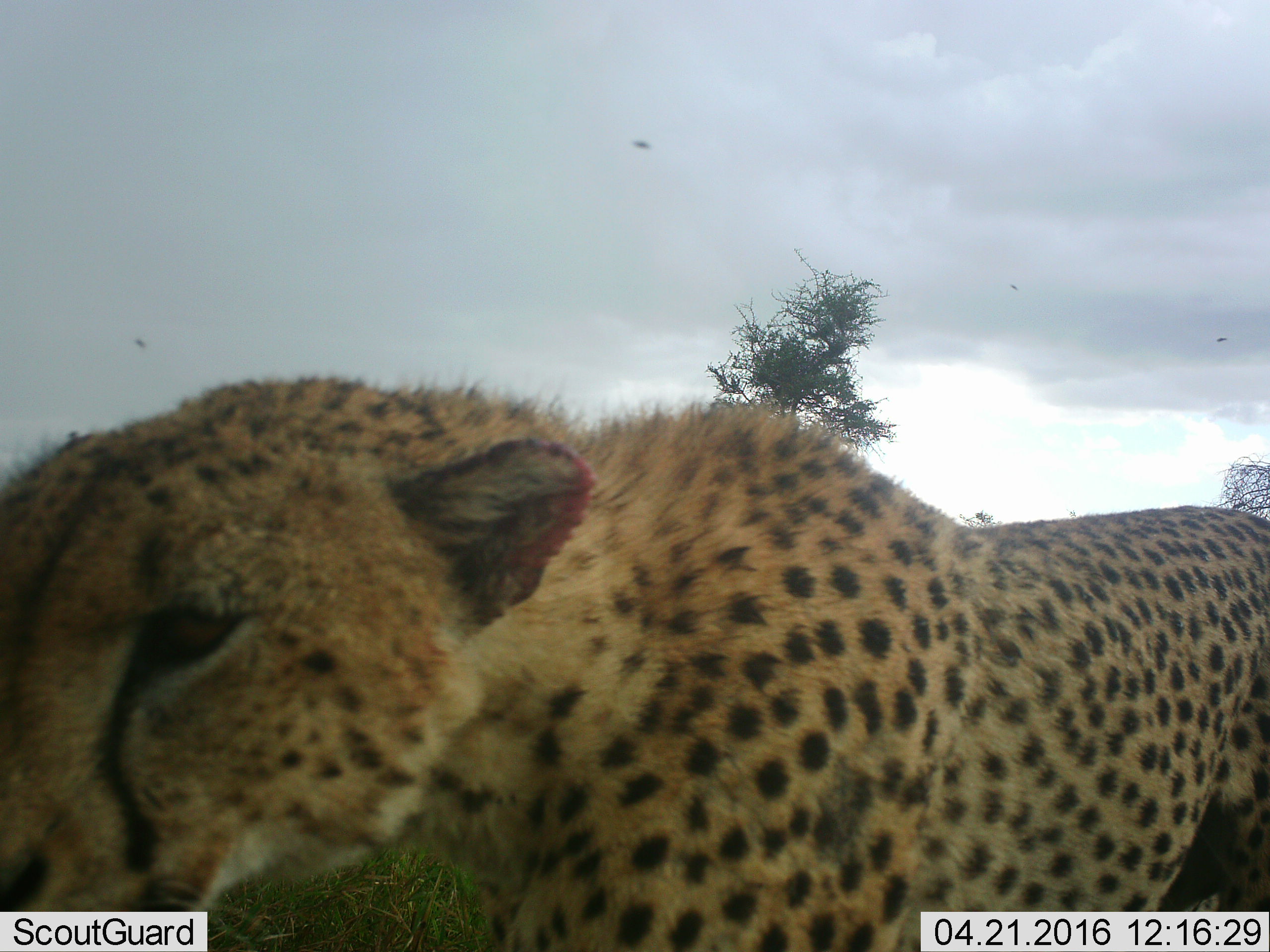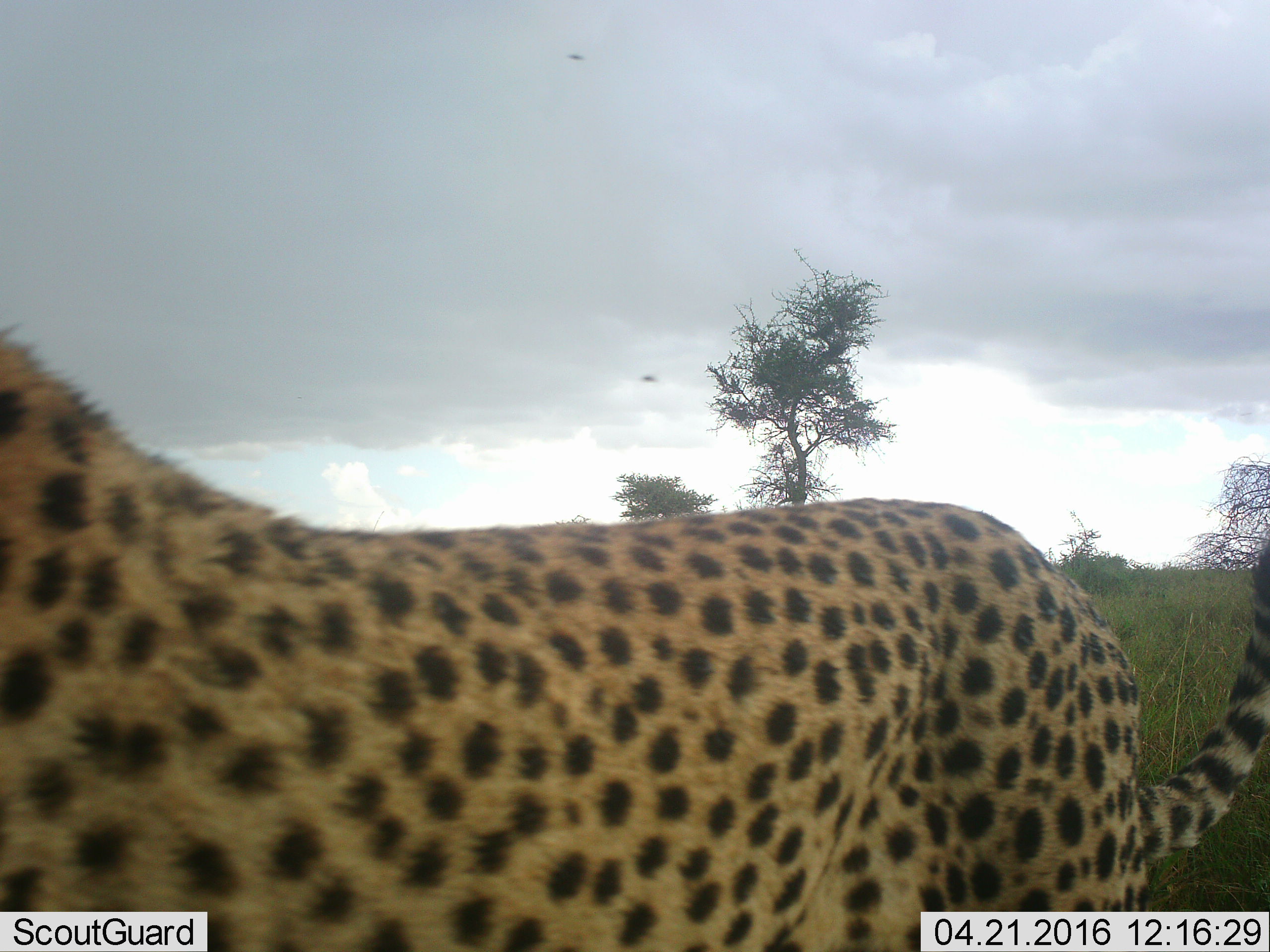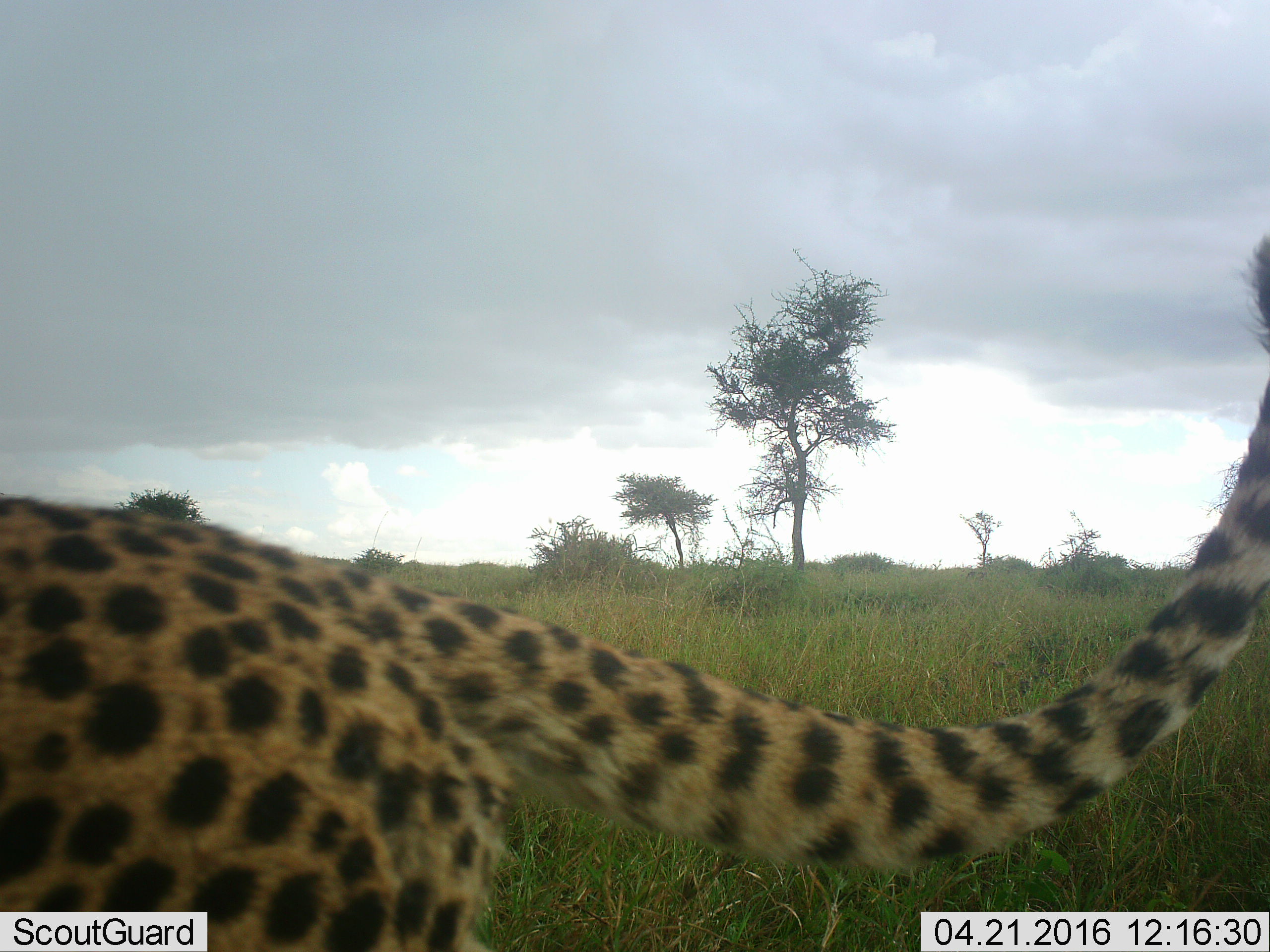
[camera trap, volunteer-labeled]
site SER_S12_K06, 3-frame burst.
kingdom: Animalia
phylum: Chordata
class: Mammalia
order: Carnivora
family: Felidae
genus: Acinonyx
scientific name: Acinonyx jubatus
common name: cheetah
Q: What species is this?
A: Cheetah (Acinonyx jubatus).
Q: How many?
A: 1.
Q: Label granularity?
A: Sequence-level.